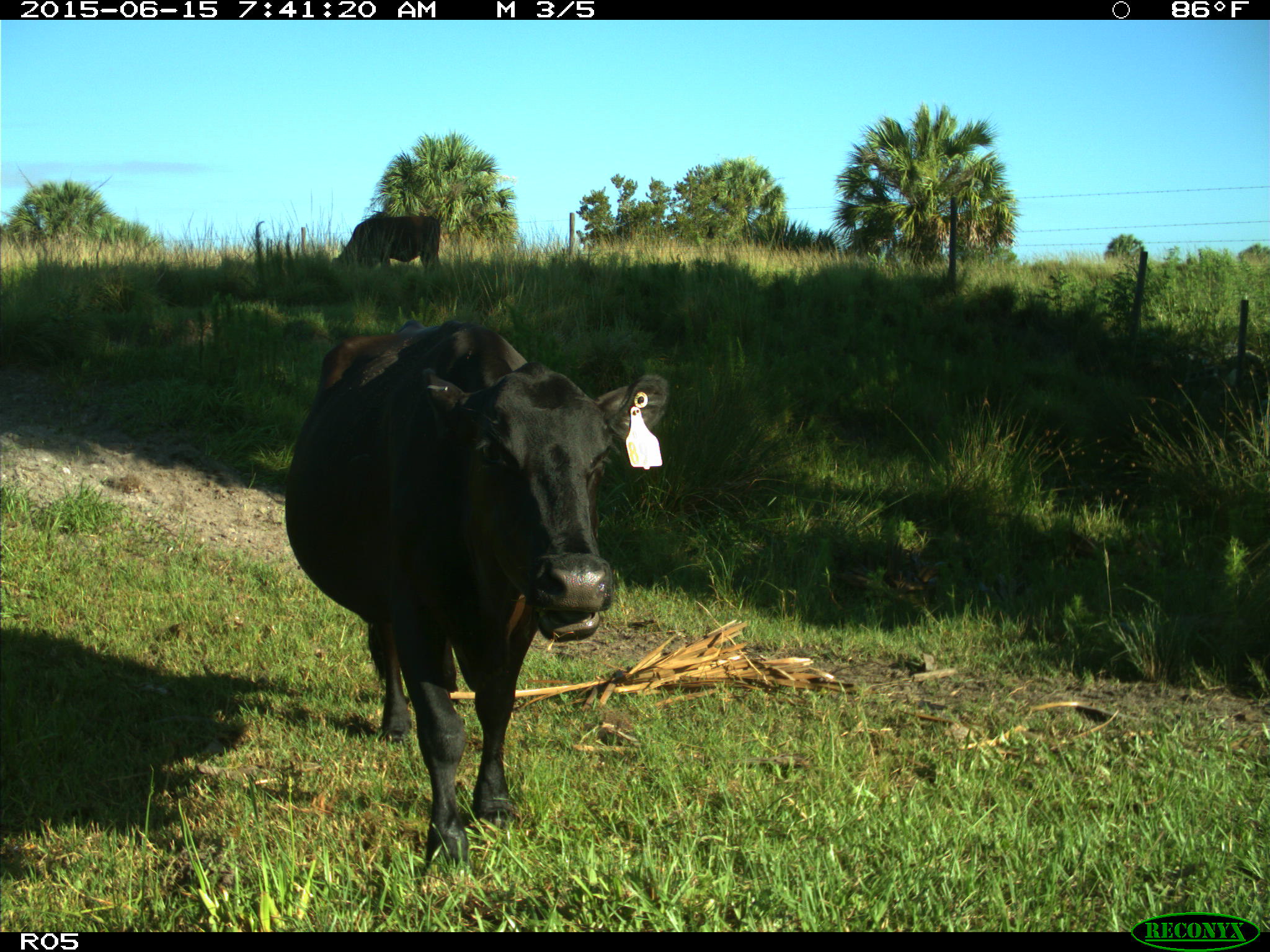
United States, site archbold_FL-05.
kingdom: Animalia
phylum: Chordata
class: Mammalia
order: Artiodactyla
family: Bovidae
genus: Bos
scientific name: Bos taurus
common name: domestic cow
Bos taurus (domestic cow).